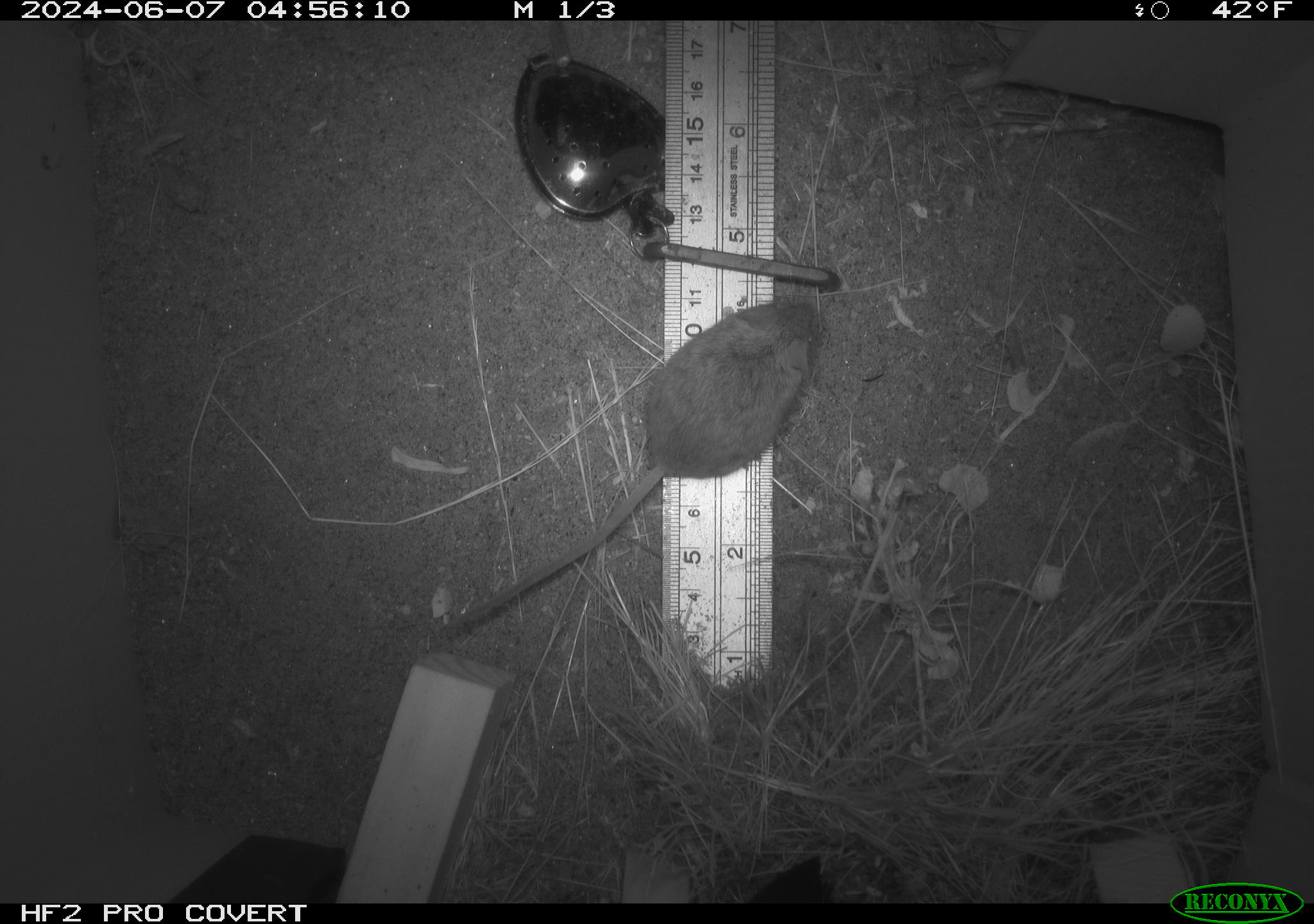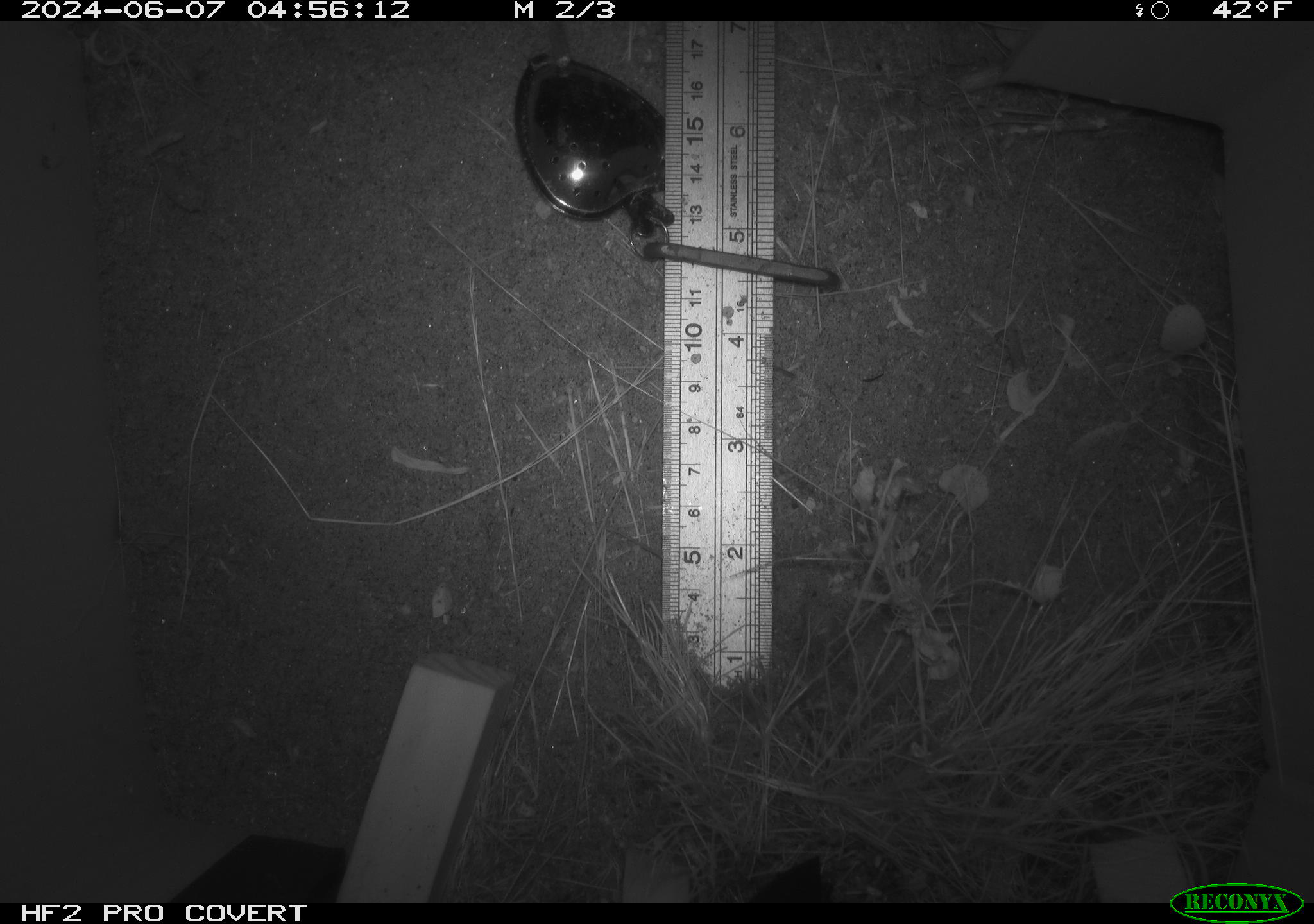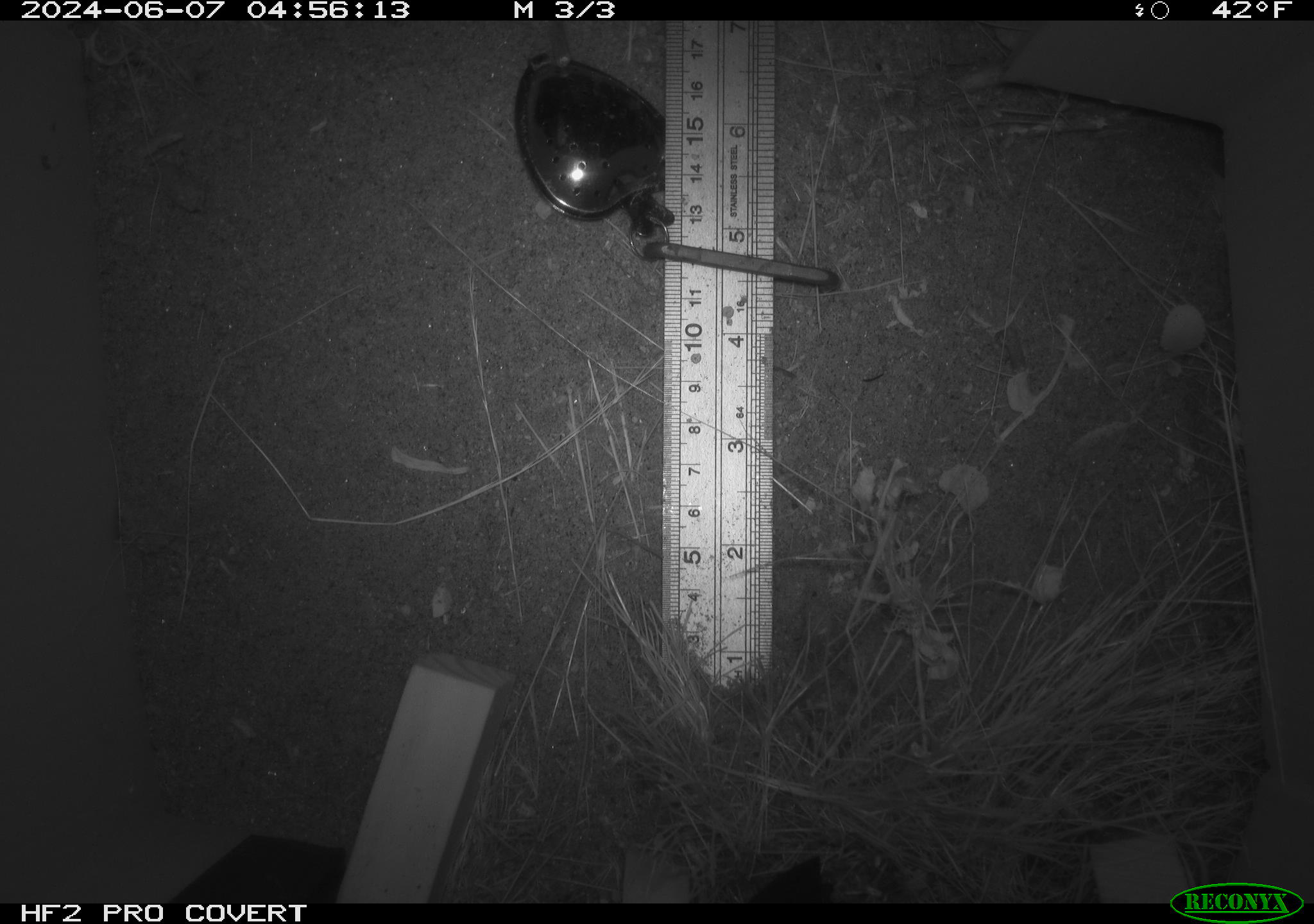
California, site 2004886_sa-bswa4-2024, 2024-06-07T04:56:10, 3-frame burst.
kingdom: Animalia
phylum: Chordata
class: Mammalia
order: Rodentia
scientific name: Rodentia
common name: rodent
Rodent (Rodentia).